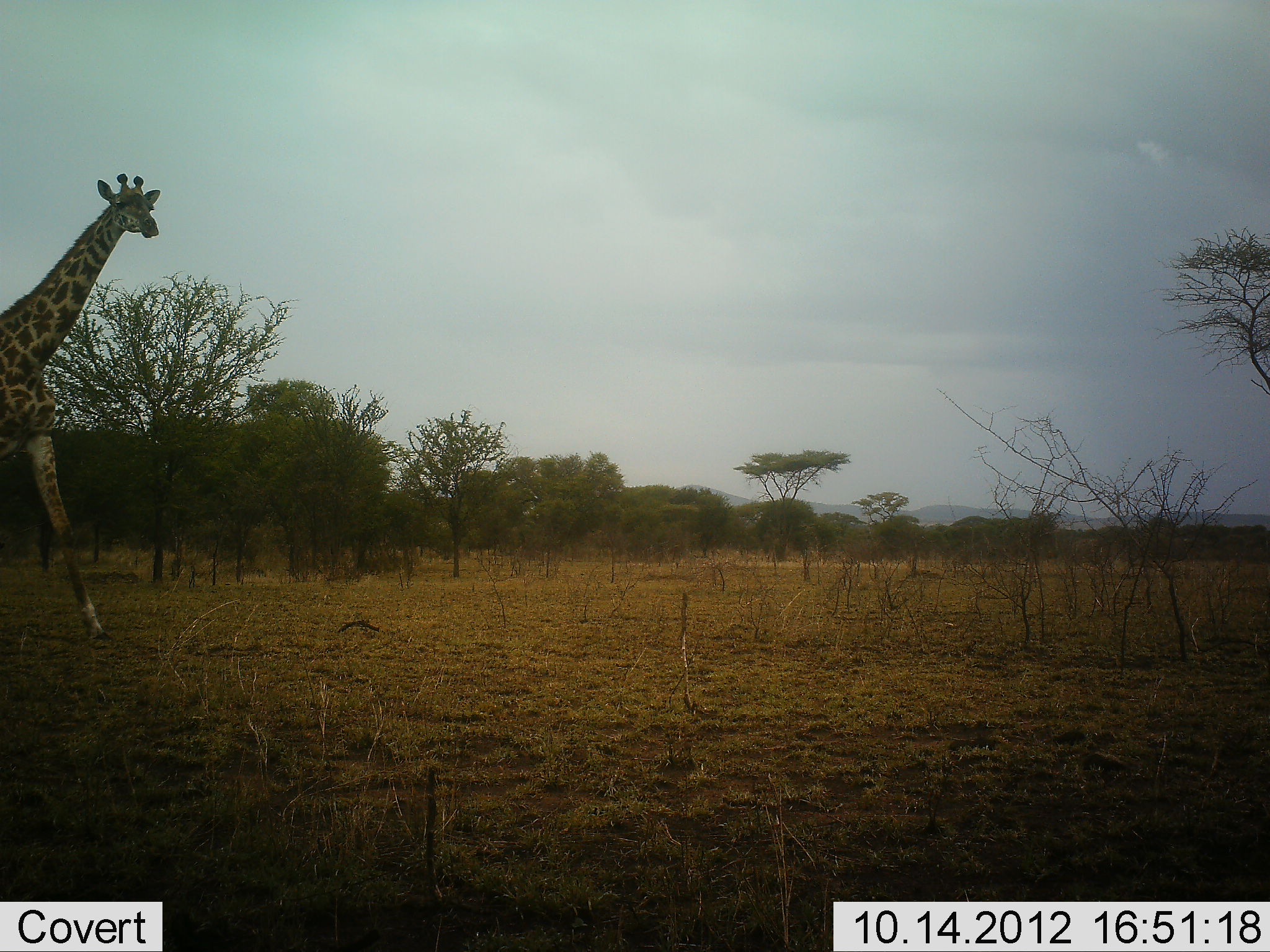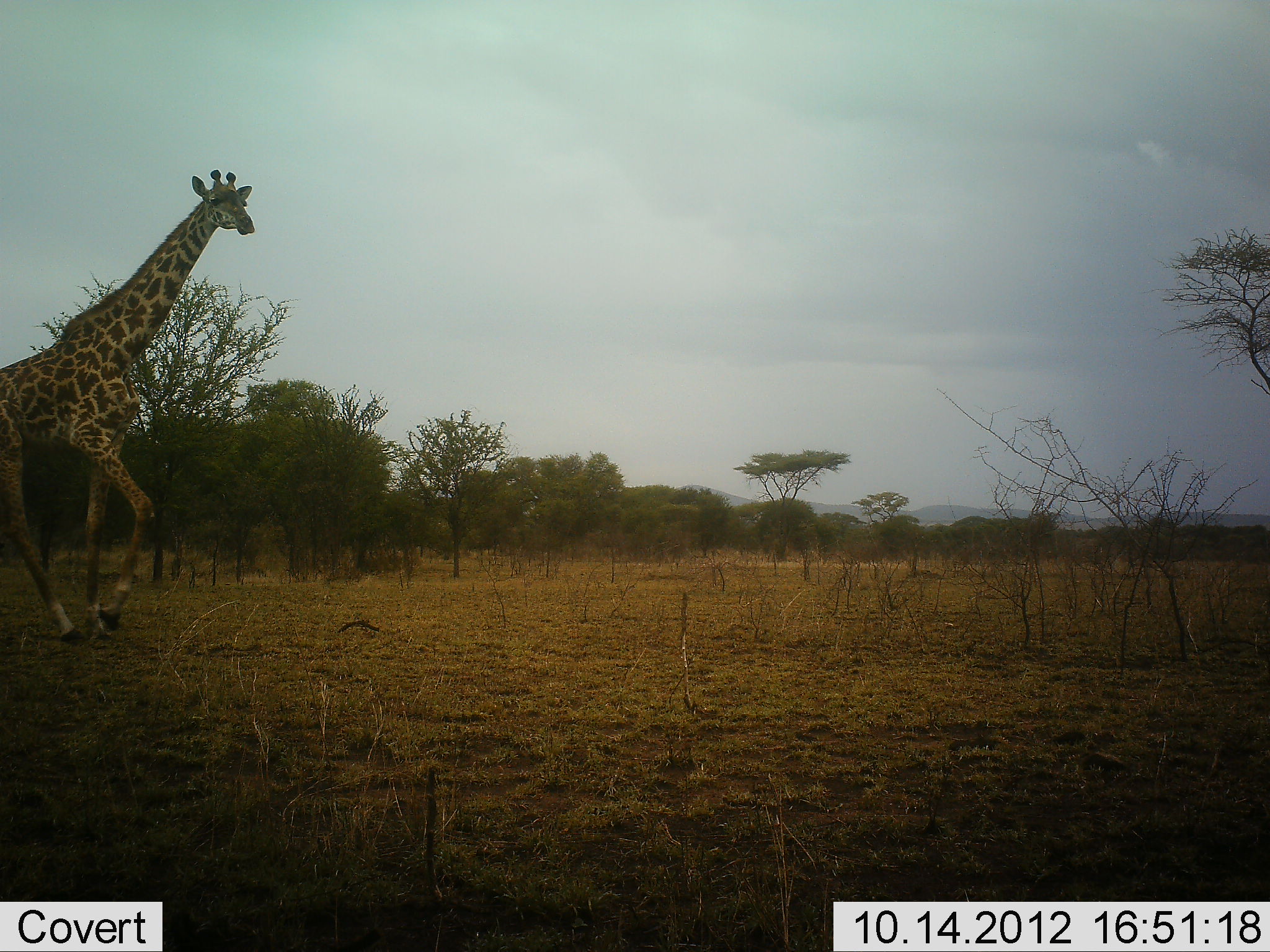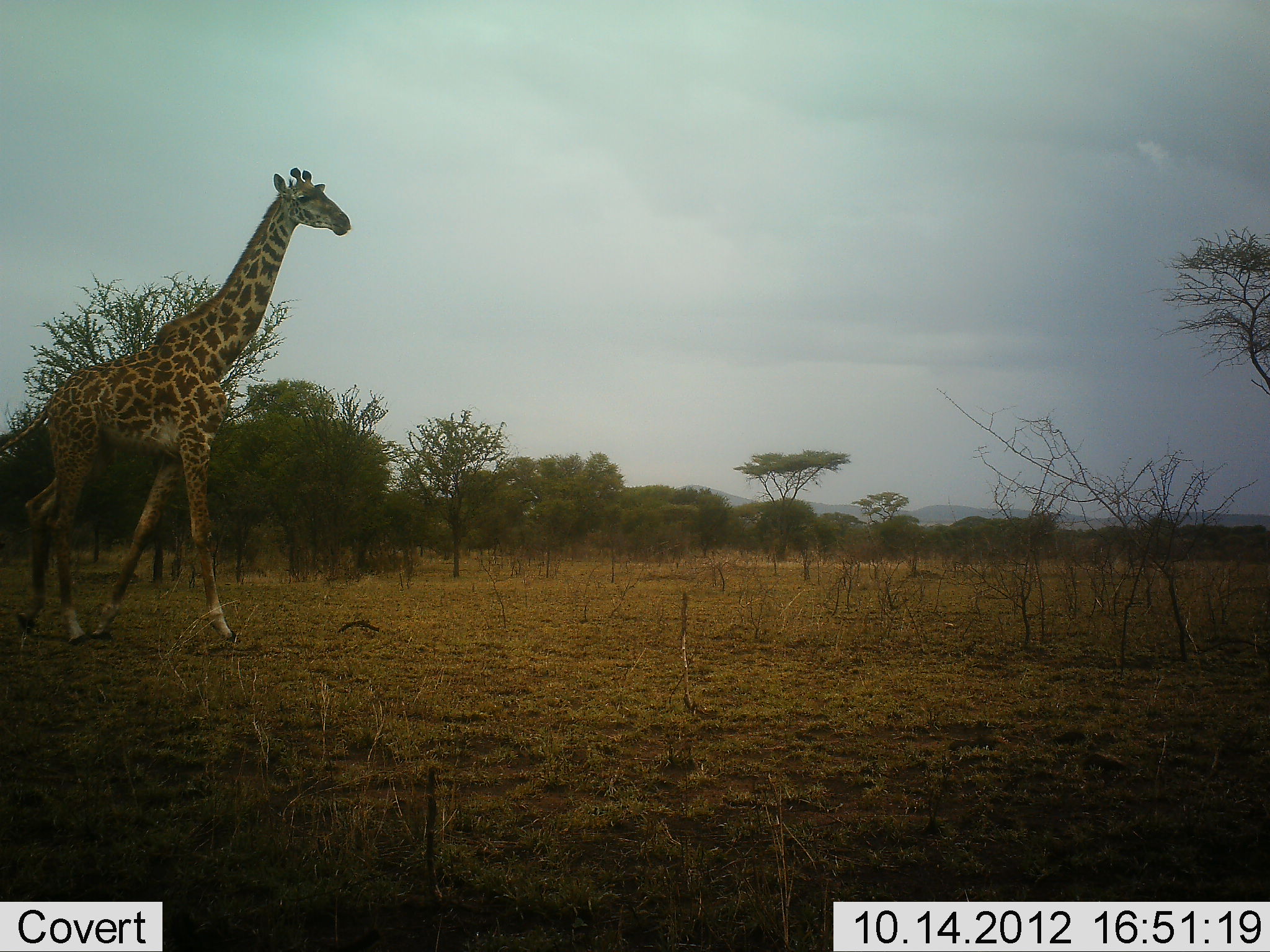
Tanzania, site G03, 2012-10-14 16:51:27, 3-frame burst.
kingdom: Animalia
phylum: Chordata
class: Mammalia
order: Artiodactyla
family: Giraffidae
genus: Giraffa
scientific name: Giraffa camelopardalis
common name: giraffe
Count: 1.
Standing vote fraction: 0%.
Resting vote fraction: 0%.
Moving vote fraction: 100%.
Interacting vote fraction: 0%.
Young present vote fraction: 0%.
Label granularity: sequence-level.